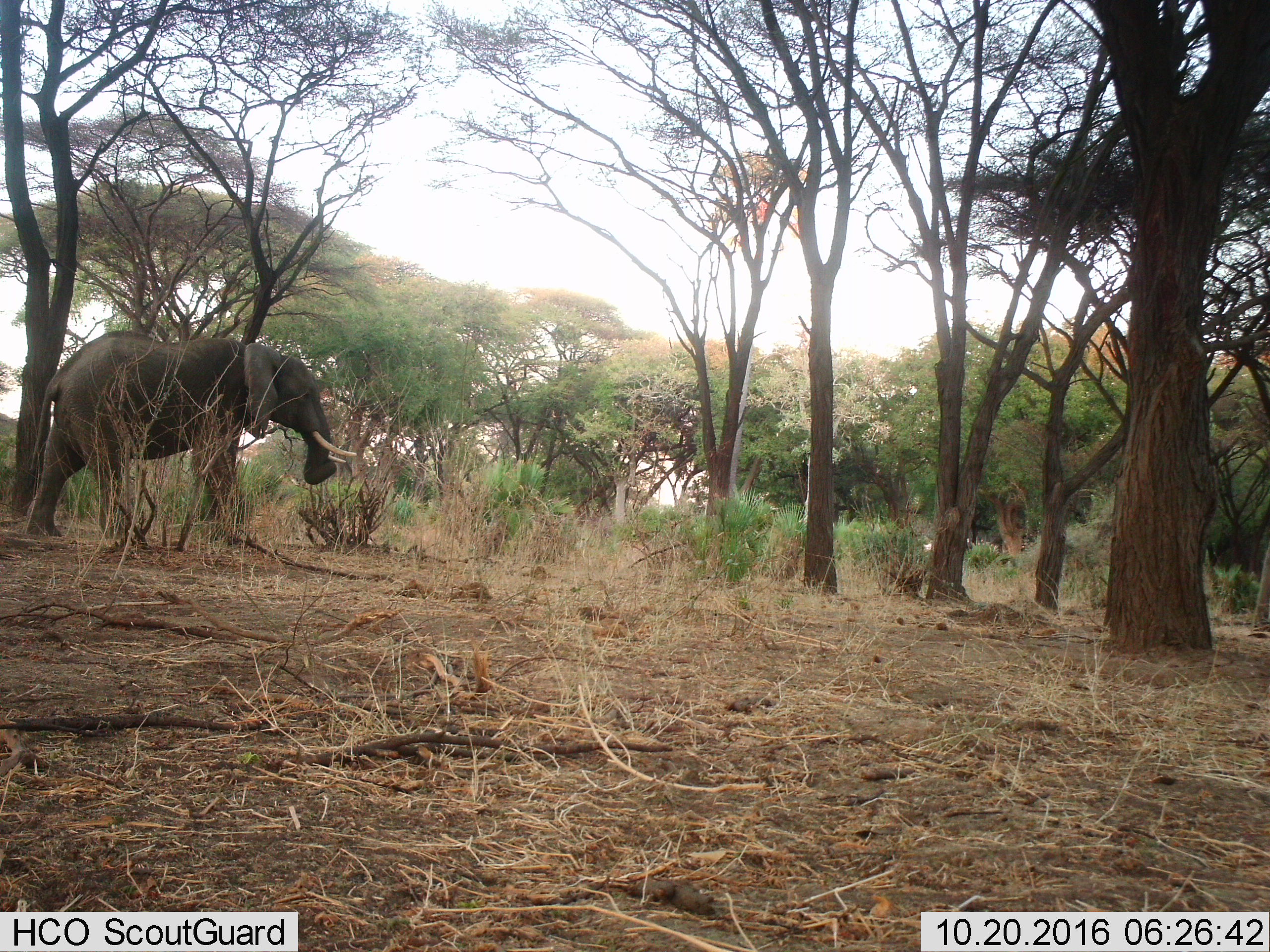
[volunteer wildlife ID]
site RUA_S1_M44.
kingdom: Animalia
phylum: Chordata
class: Mammalia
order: Proboscidea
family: Elephantidae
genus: Loxodonta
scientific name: Loxodonta africana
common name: african bush elephant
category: elephant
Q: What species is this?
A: Elephant (african bush elephant) (Loxodonta africana).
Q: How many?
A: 1.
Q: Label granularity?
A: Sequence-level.